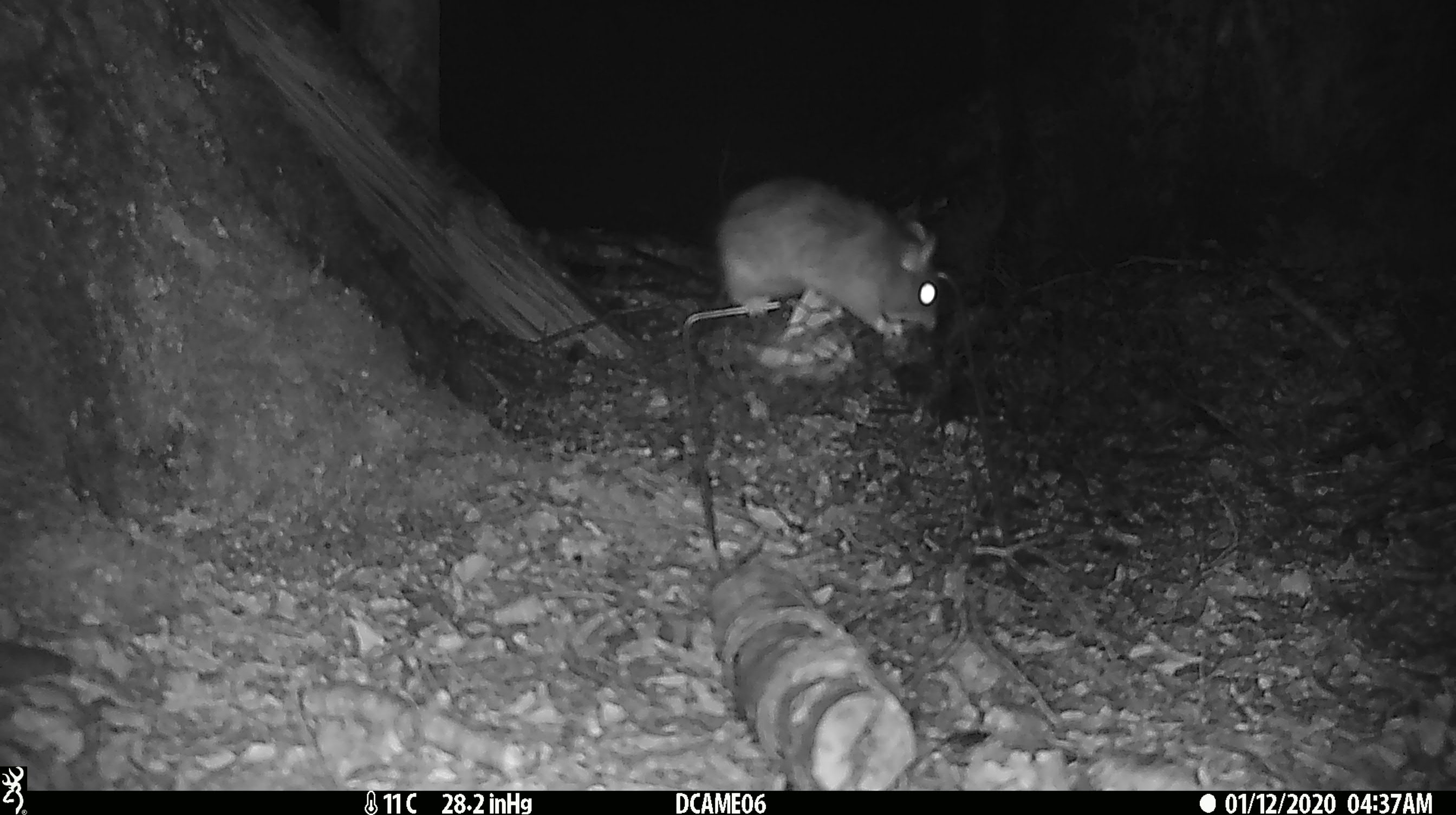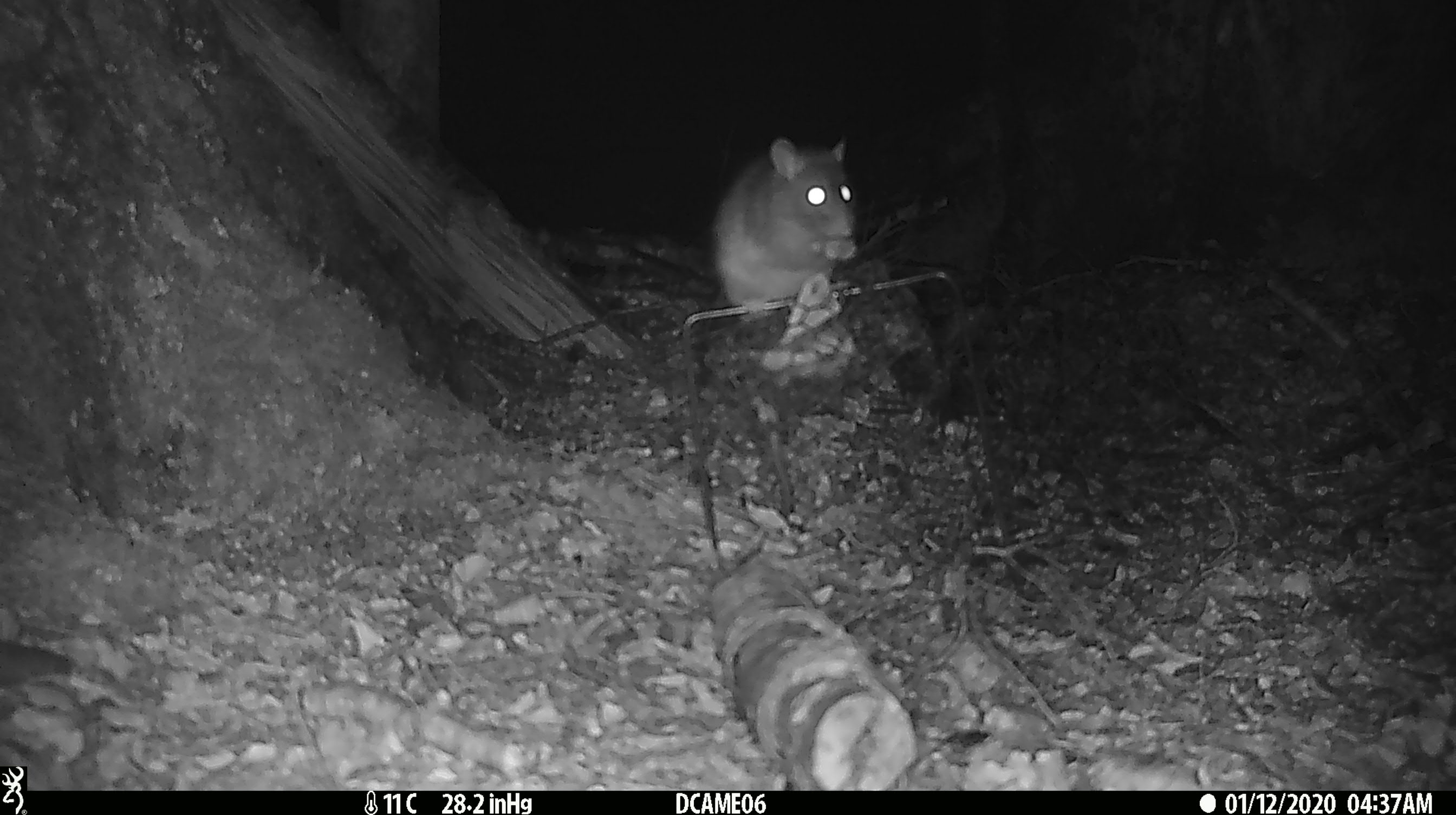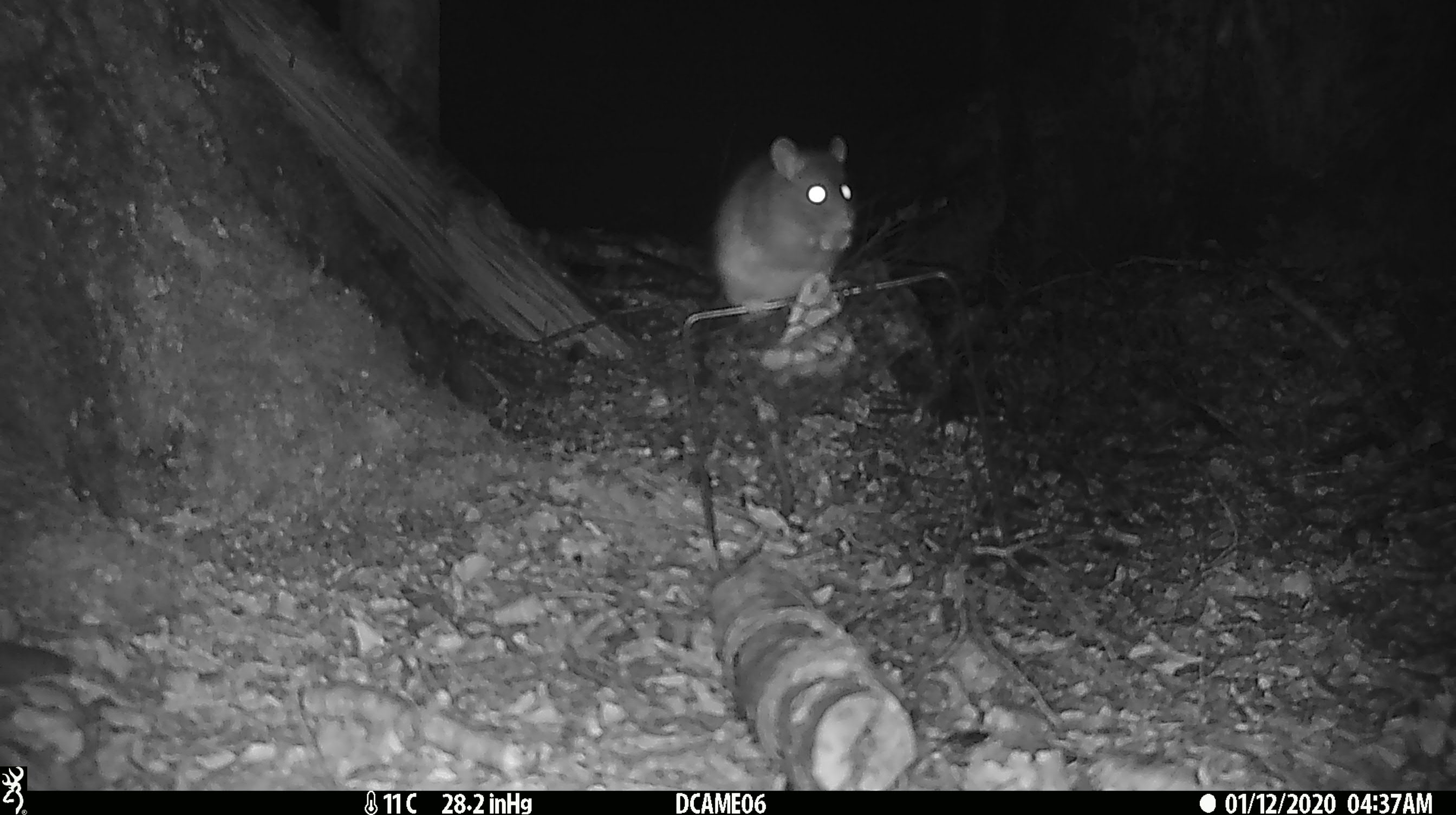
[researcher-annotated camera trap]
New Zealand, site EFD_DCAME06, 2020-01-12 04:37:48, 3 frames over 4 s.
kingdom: Animalia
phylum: Chordata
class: Mammalia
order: Rodentia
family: Muridae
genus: Rattus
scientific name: Rattus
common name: rat